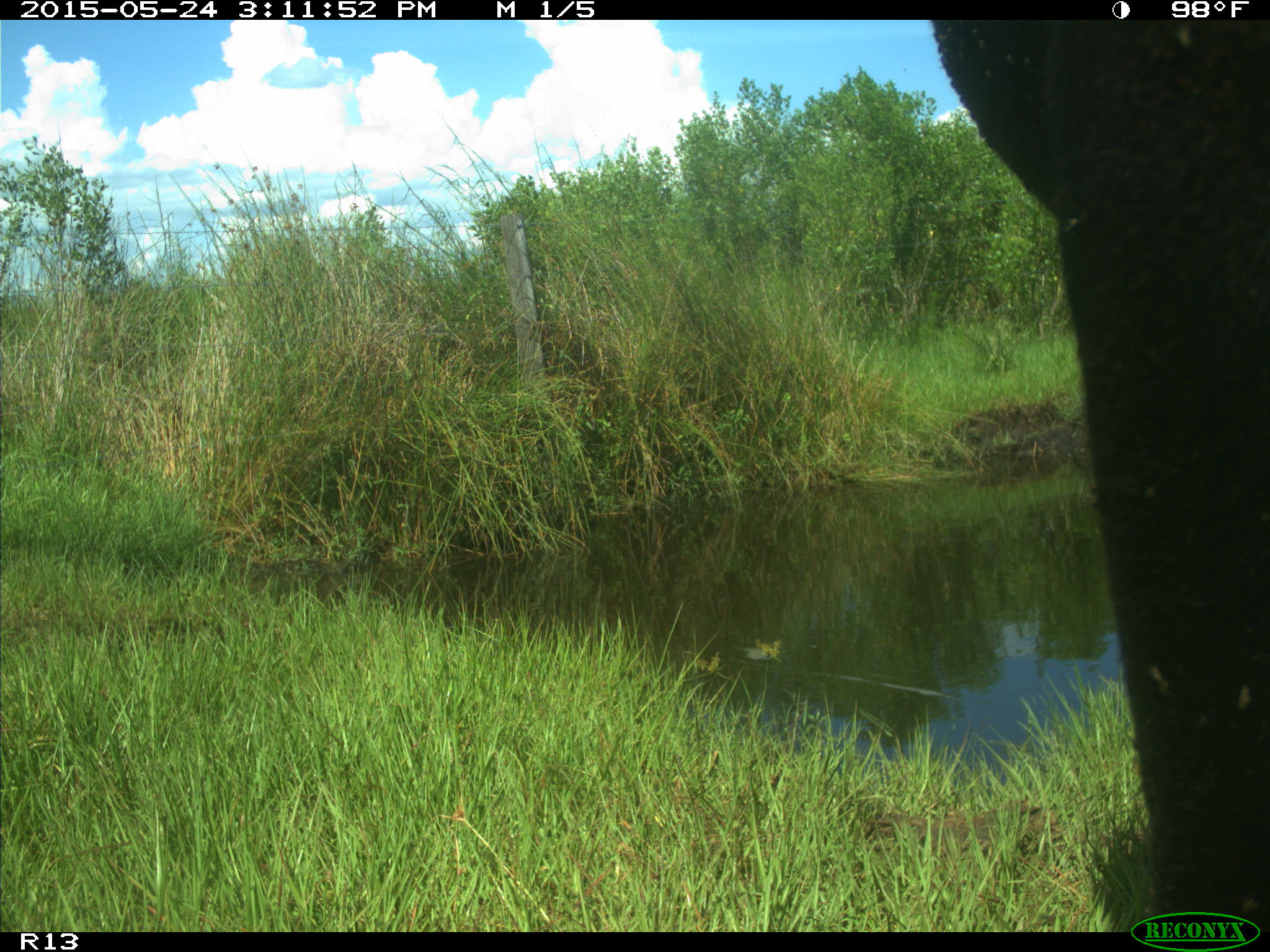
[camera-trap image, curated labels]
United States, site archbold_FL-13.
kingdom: Animalia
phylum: Chordata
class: Mammalia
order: Artiodactyla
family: Bovidae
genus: Bos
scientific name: Bos taurus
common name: domestic cow